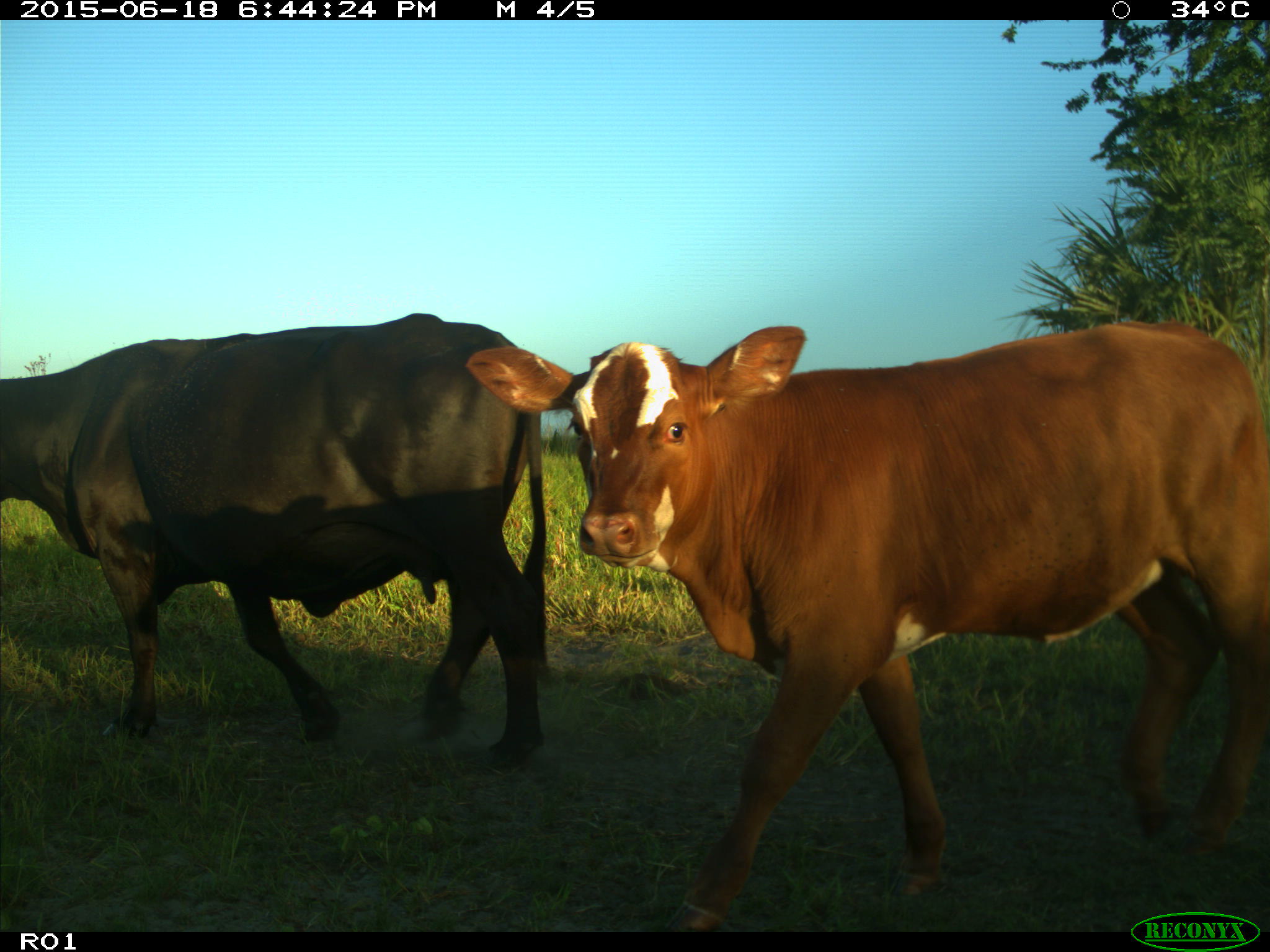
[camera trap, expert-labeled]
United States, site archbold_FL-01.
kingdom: Animalia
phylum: Chordata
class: Mammalia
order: Artiodactyla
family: Bovidae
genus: Bos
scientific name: Bos taurus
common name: domestic cow